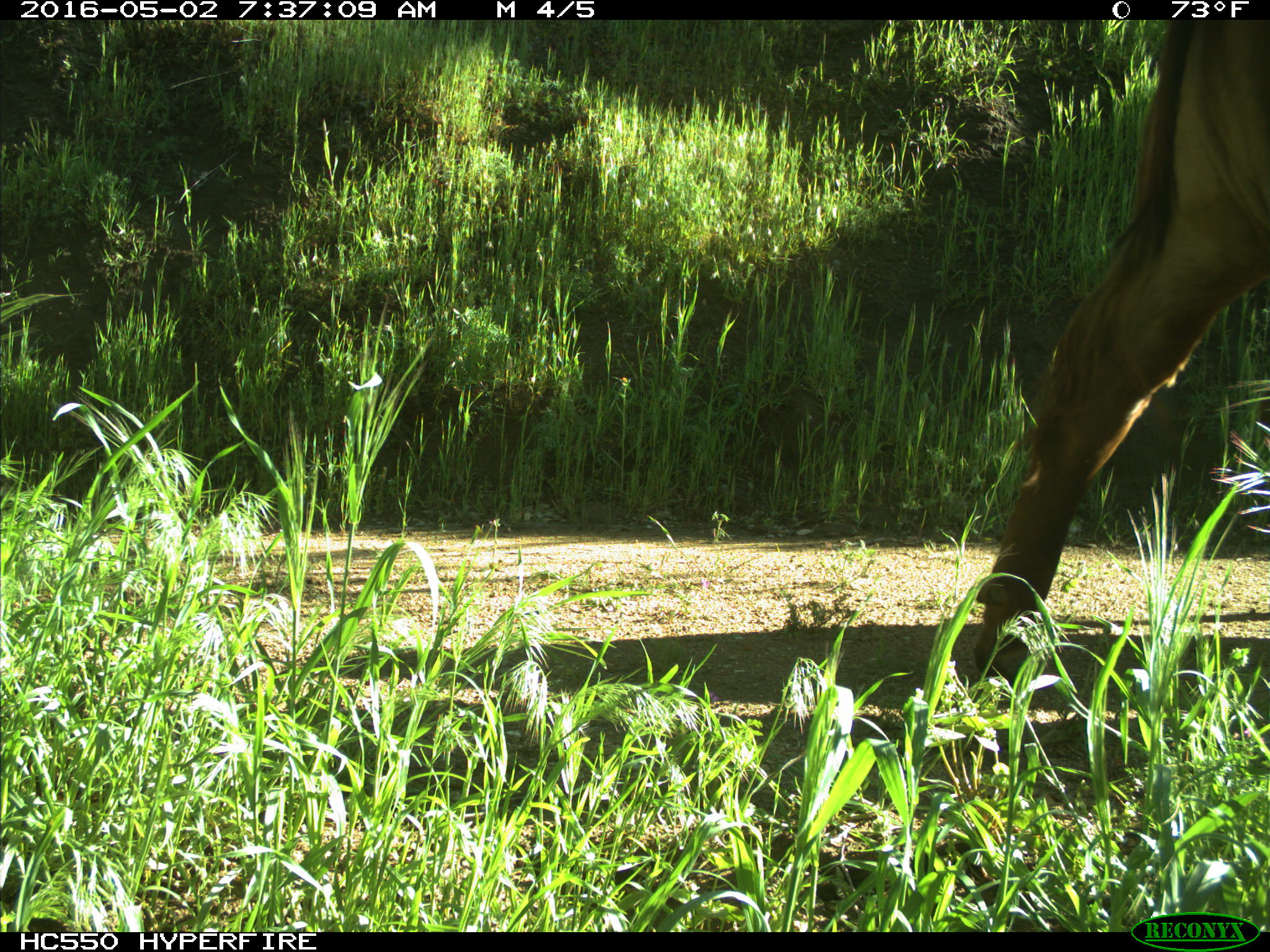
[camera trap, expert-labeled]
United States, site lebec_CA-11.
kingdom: Animalia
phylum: Chordata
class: Mammalia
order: Artiodactyla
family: Bovidae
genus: Bos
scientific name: Bos taurus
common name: domestic cow